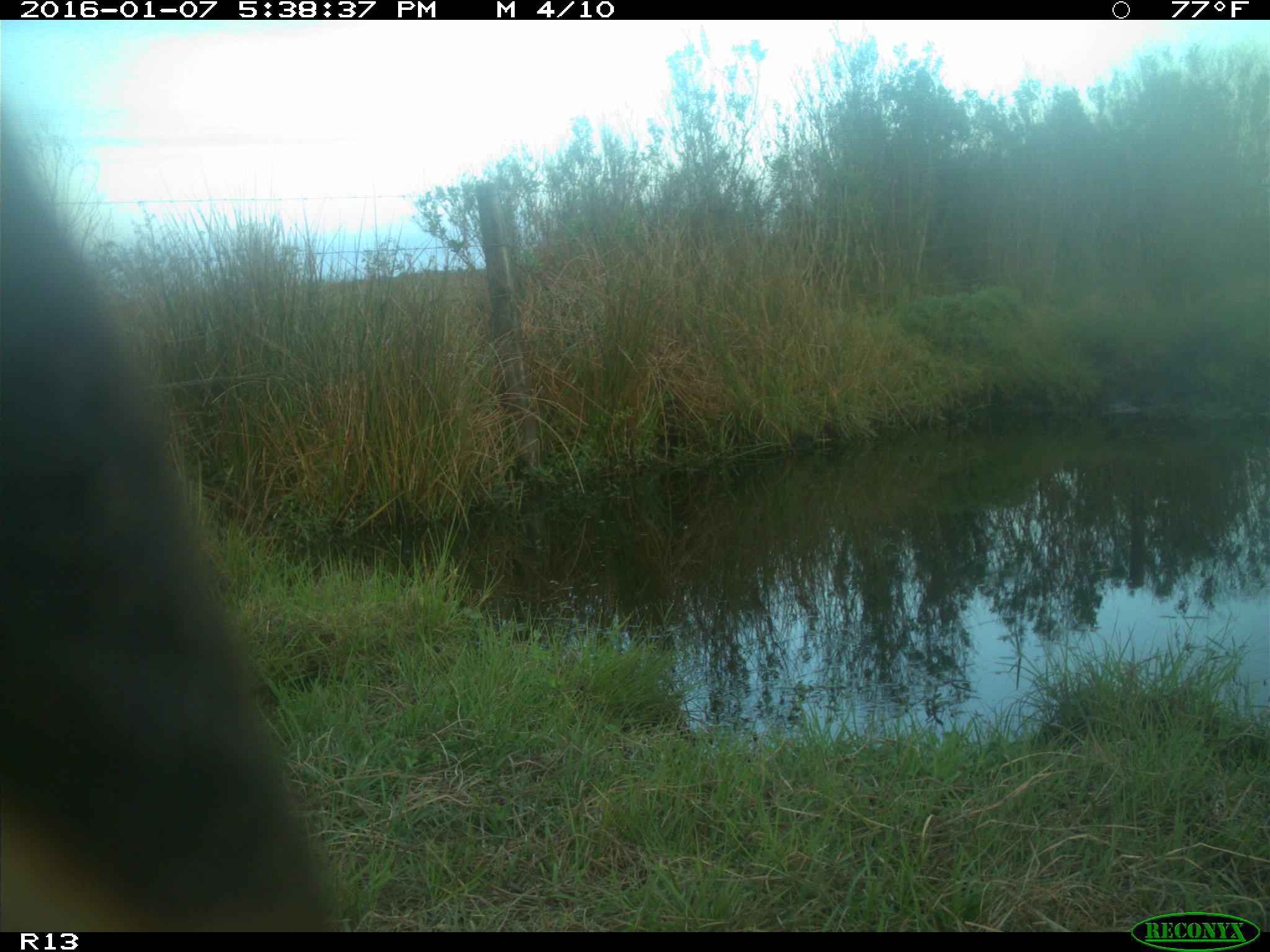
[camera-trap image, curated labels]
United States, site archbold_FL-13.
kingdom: Animalia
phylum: Chordata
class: Mammalia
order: Artiodactyla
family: Bovidae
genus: Bos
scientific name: Bos taurus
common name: domestic cow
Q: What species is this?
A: Bos taurus (domestic cow).